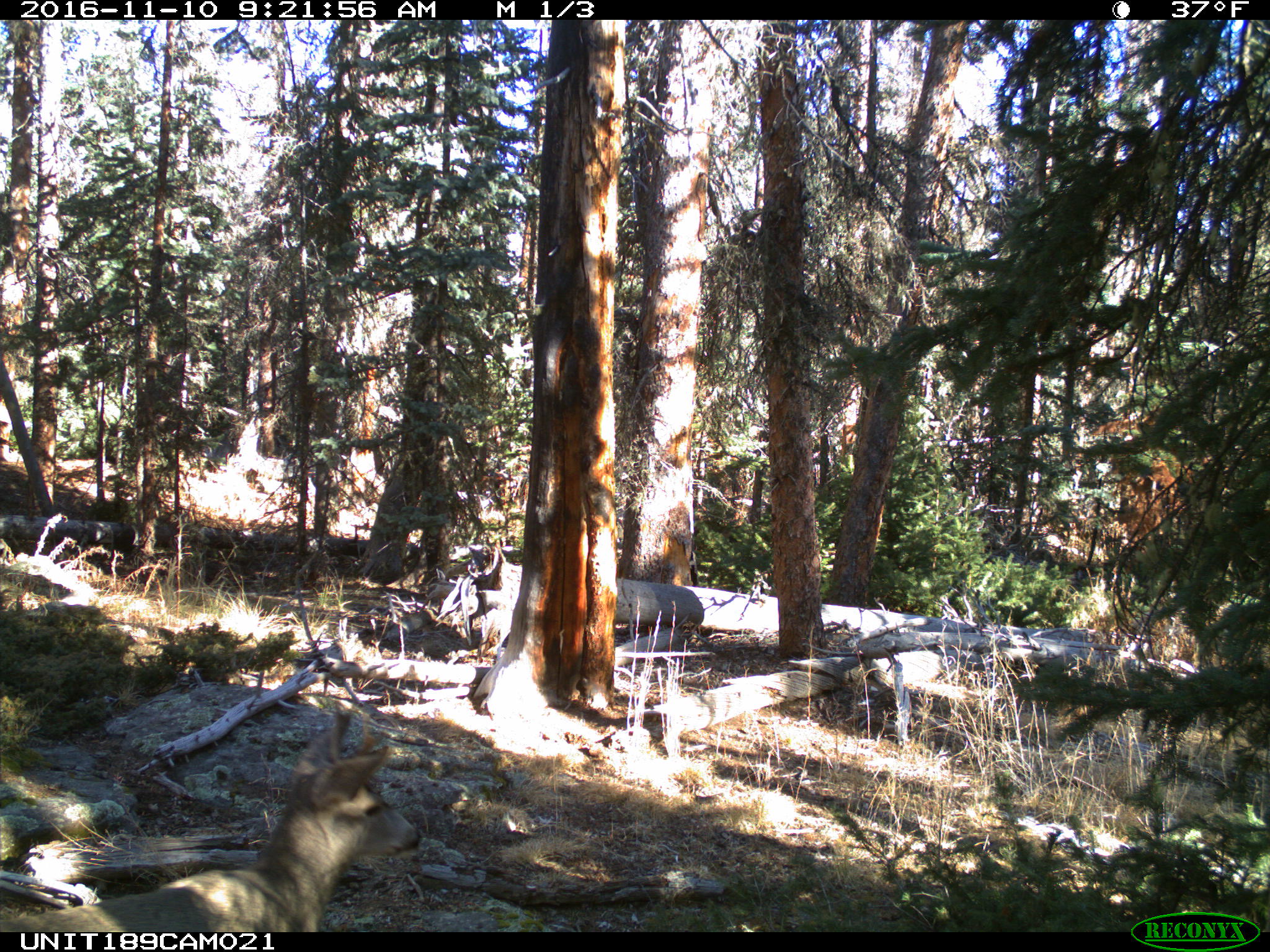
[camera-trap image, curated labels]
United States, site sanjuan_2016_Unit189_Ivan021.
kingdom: Animalia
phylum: Chordata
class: Mammalia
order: Artiodactyla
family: Cervidae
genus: Odocoileus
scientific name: Odocoileus hemionus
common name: mule deer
Odocoileus hemionus (mule deer).